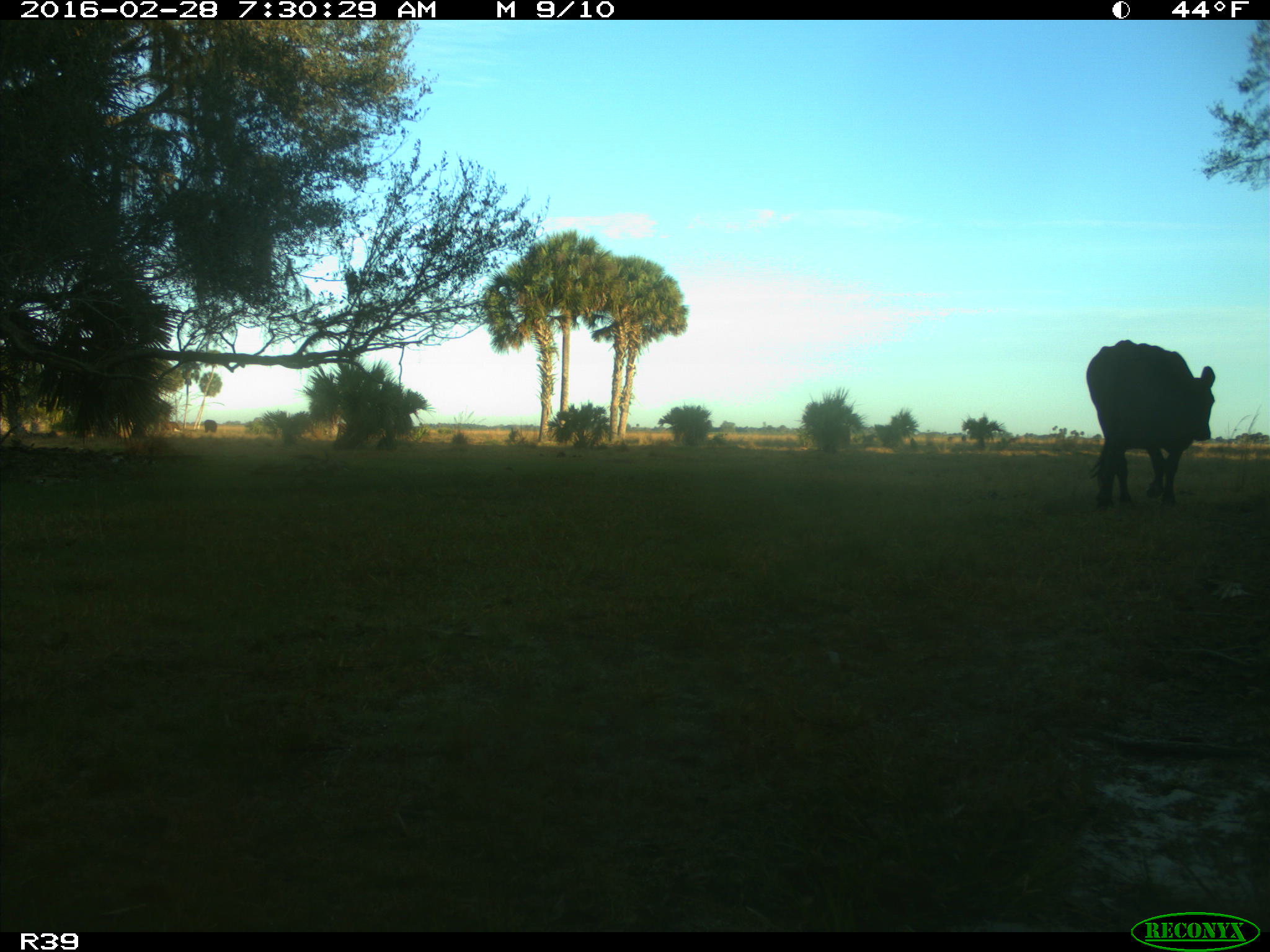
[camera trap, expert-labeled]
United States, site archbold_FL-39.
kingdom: Animalia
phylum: Chordata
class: Mammalia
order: Artiodactyla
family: Bovidae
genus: Bos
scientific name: Bos taurus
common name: domestic cow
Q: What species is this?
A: Bos taurus (domestic cow).